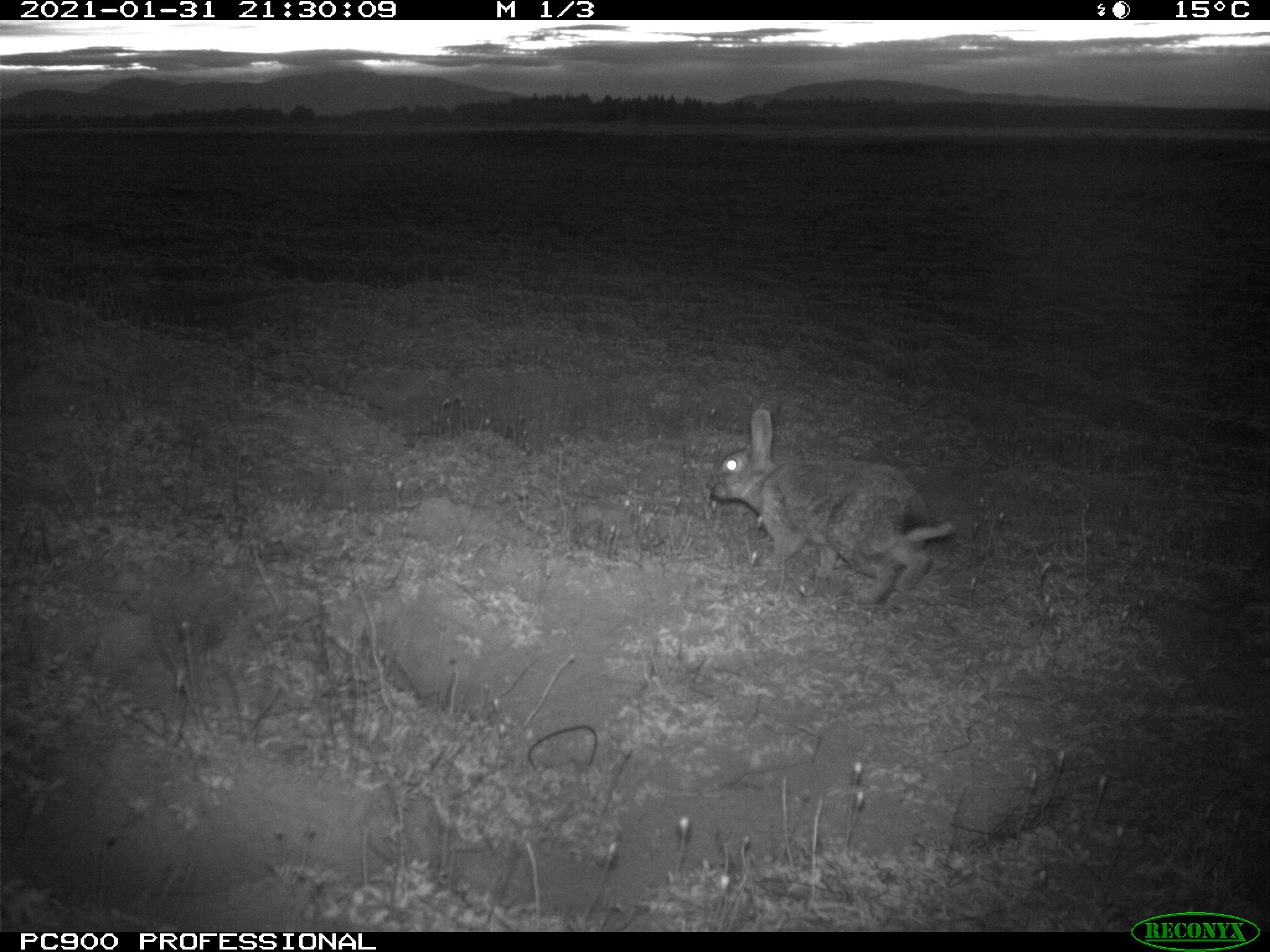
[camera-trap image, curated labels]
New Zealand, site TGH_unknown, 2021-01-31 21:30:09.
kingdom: Animalia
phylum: Chordata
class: Mammalia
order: Lagomorpha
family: Leporidae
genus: Oryctolagus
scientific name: Oryctolagus cuniculus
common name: european rabbit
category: rabbit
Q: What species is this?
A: Rabbit (european rabbit) (Oryctolagus cuniculus).